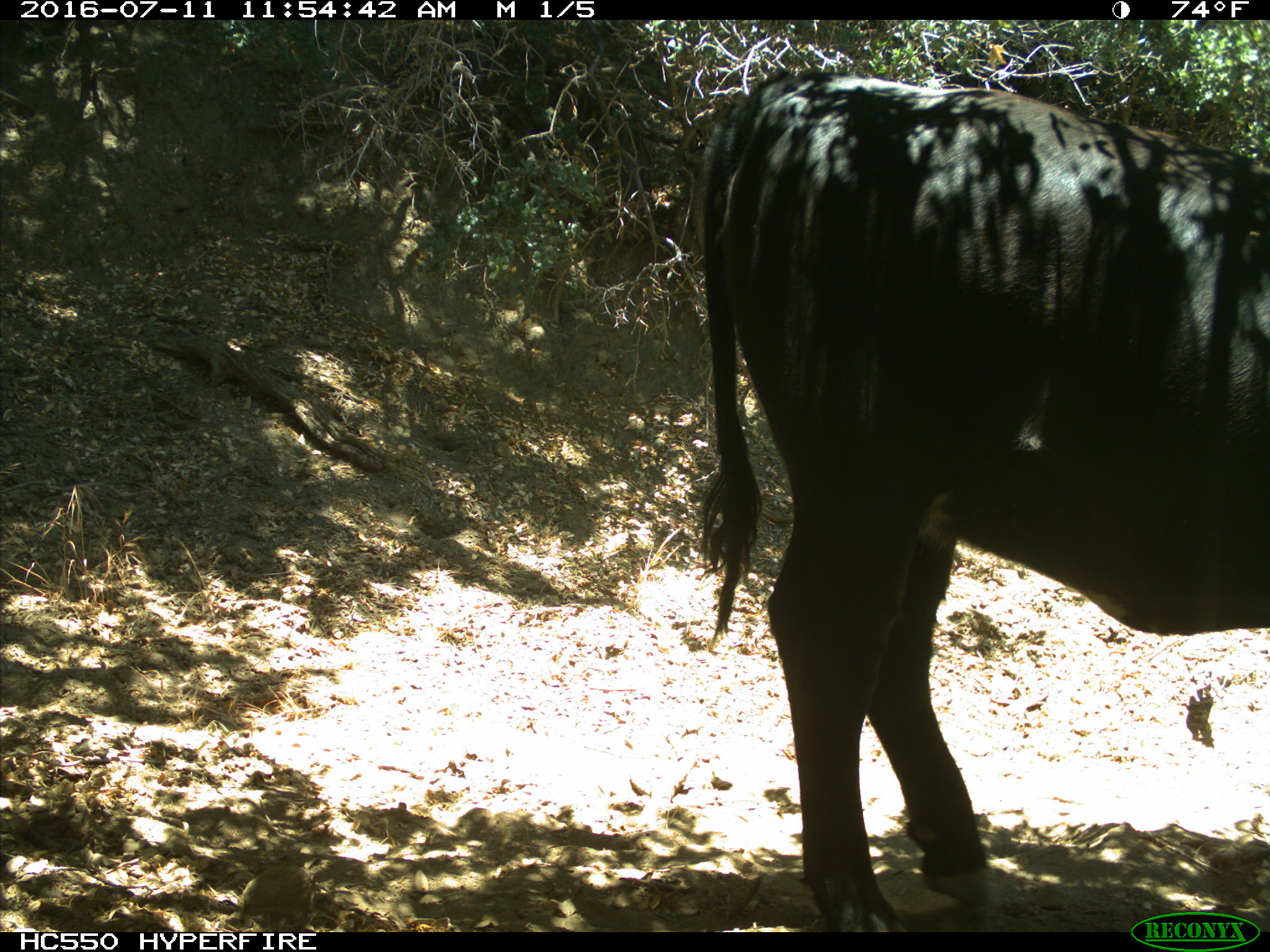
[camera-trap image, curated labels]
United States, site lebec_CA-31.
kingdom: Animalia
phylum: Chordata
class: Mammalia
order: Artiodactyla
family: Bovidae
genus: Bos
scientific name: Bos taurus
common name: domestic cow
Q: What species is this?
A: Bos taurus (domestic cow).